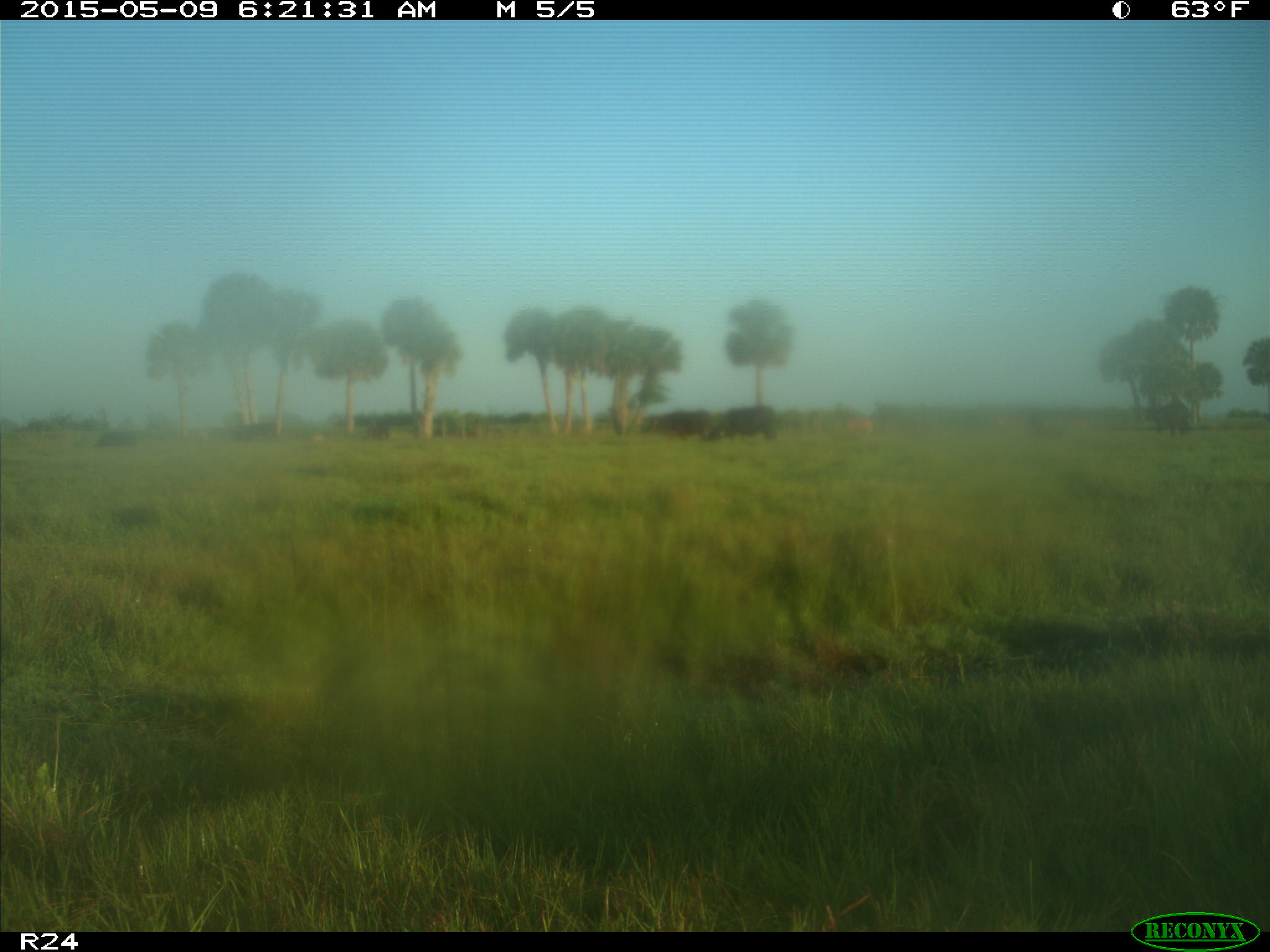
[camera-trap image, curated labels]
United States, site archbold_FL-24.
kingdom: Animalia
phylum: Chordata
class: Mammalia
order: Artiodactyla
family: Bovidae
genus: Bos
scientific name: Bos taurus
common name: domestic cow